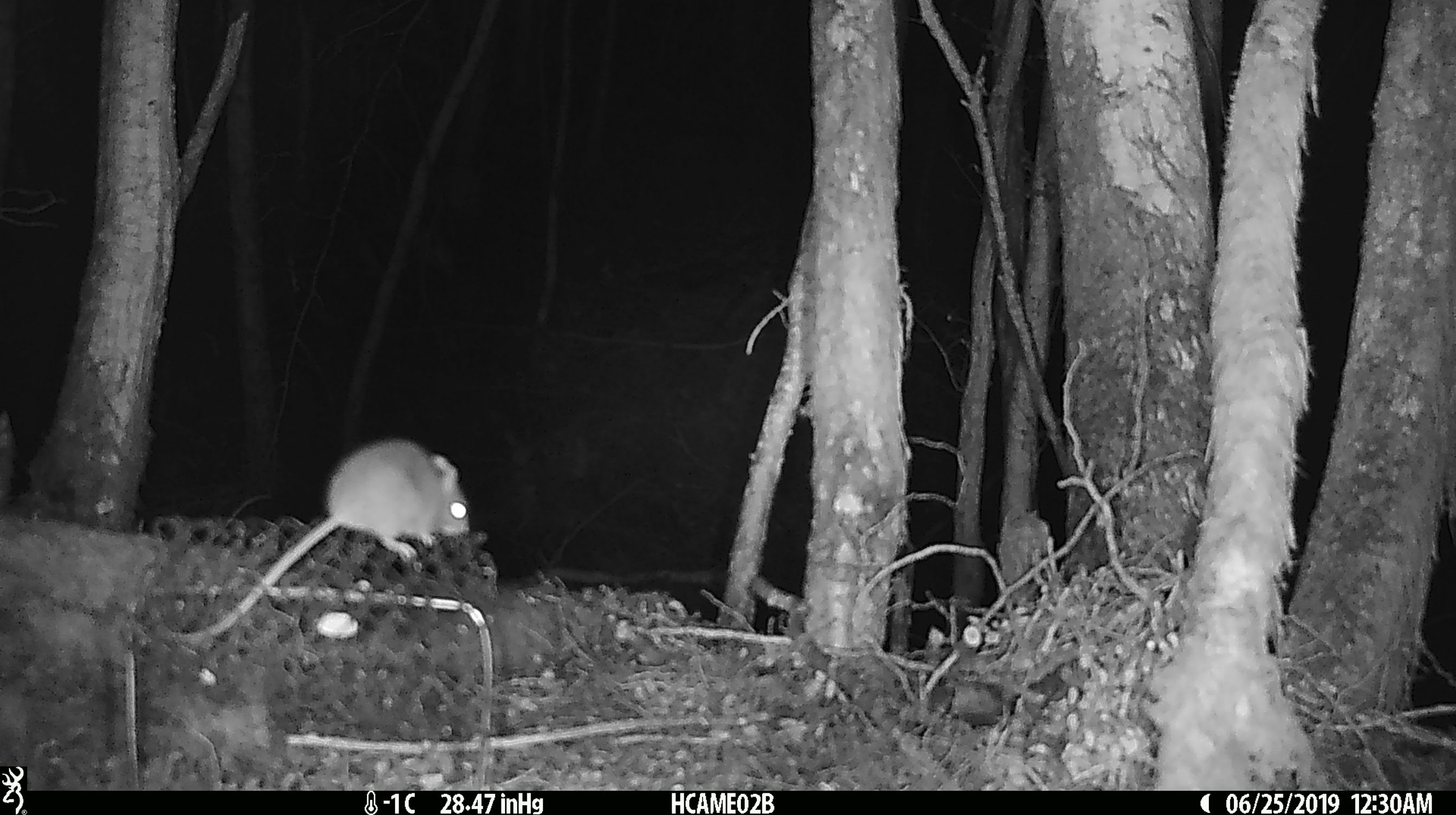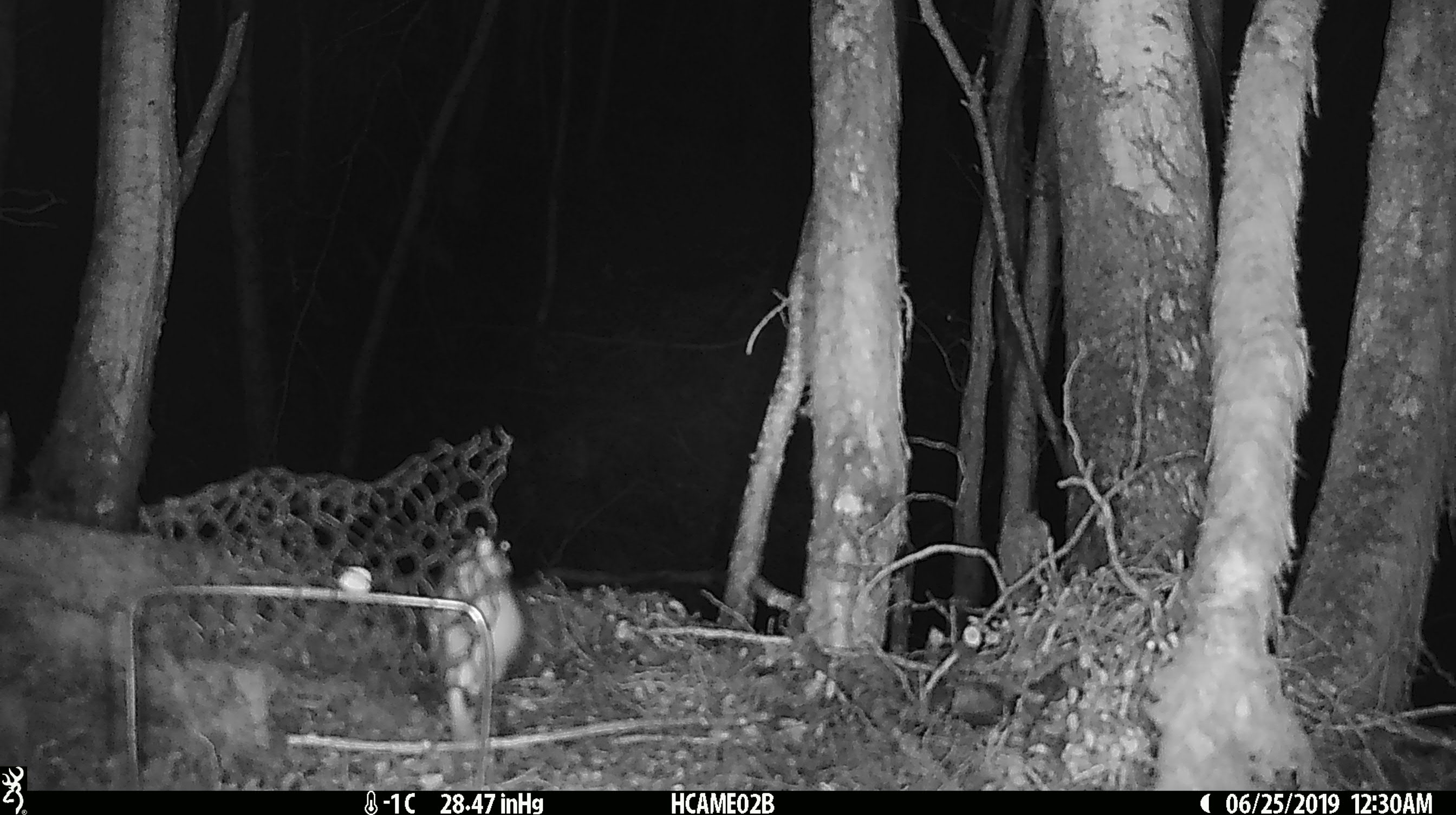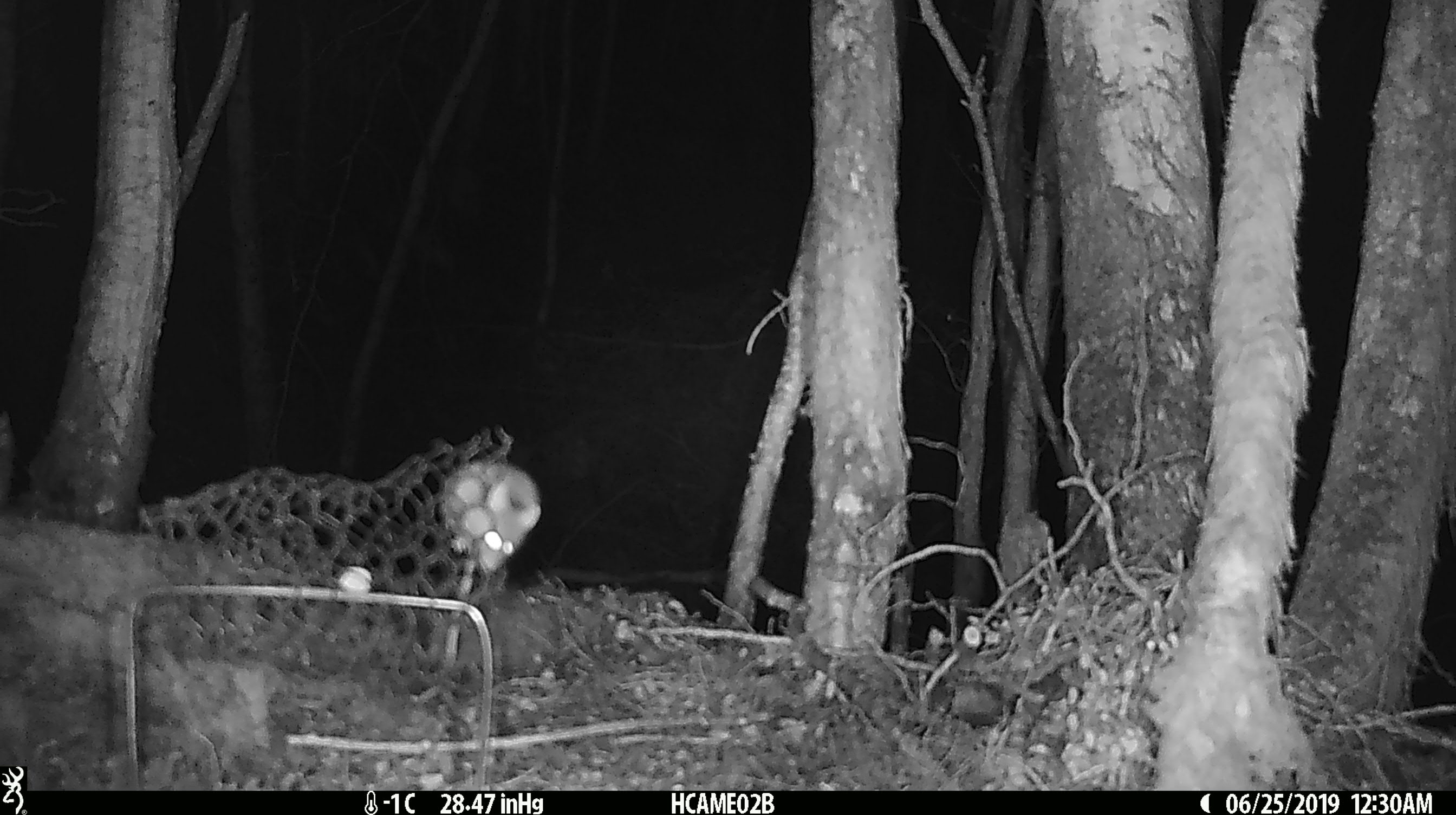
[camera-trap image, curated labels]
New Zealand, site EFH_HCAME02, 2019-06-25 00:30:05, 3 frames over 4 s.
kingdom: Animalia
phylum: Chordata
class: Mammalia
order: Rodentia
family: Muridae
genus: Mus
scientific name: Mus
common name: mouse